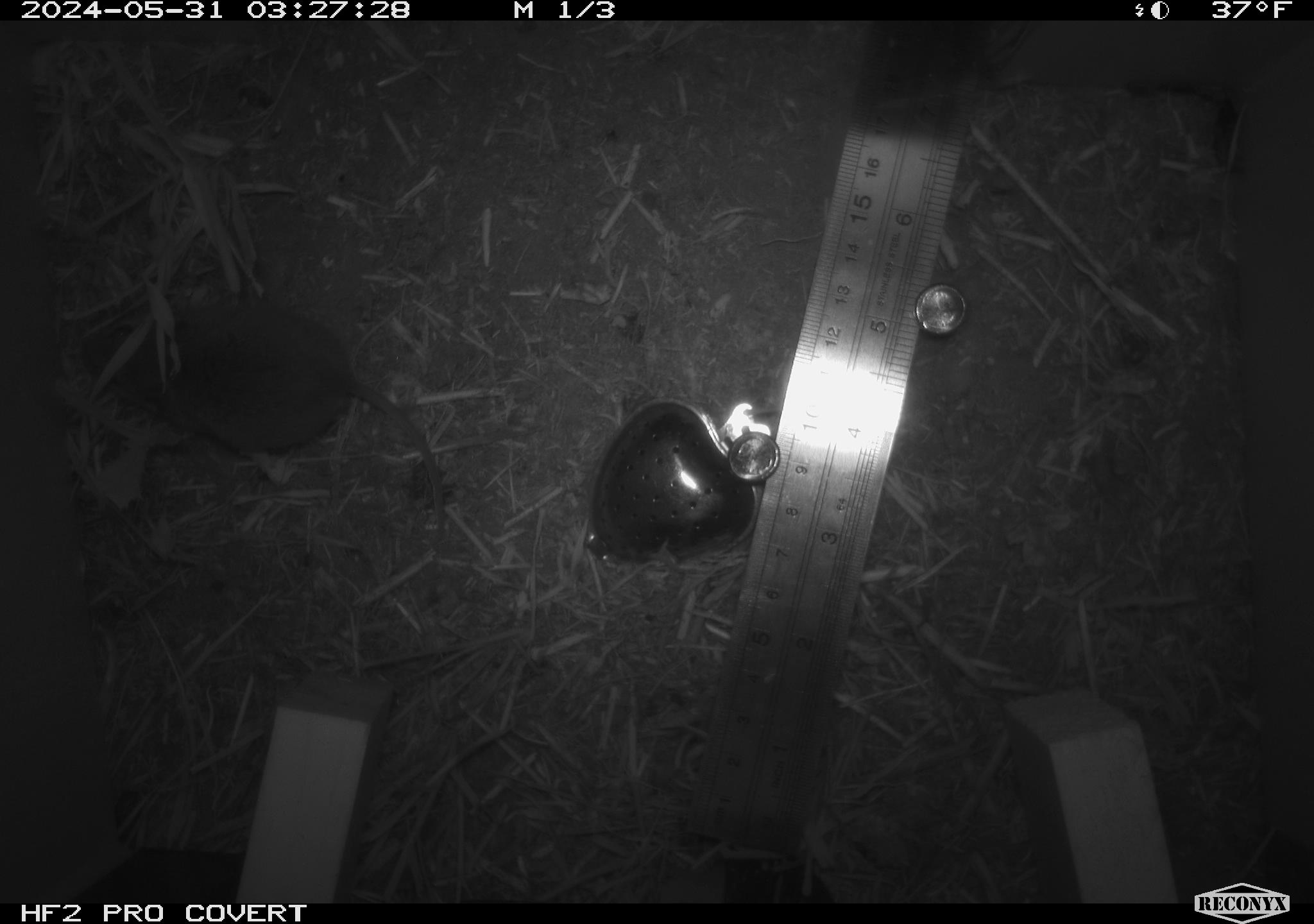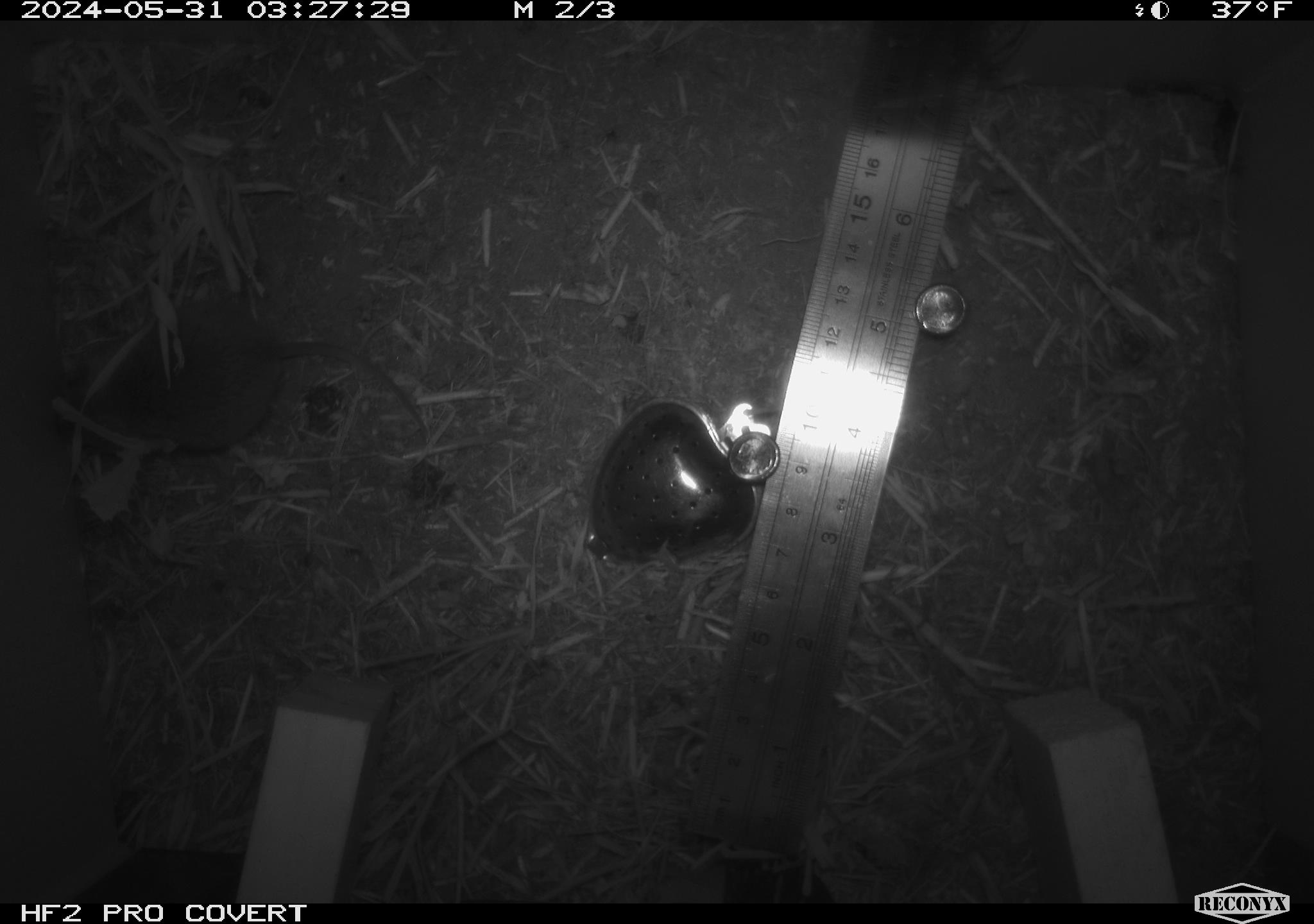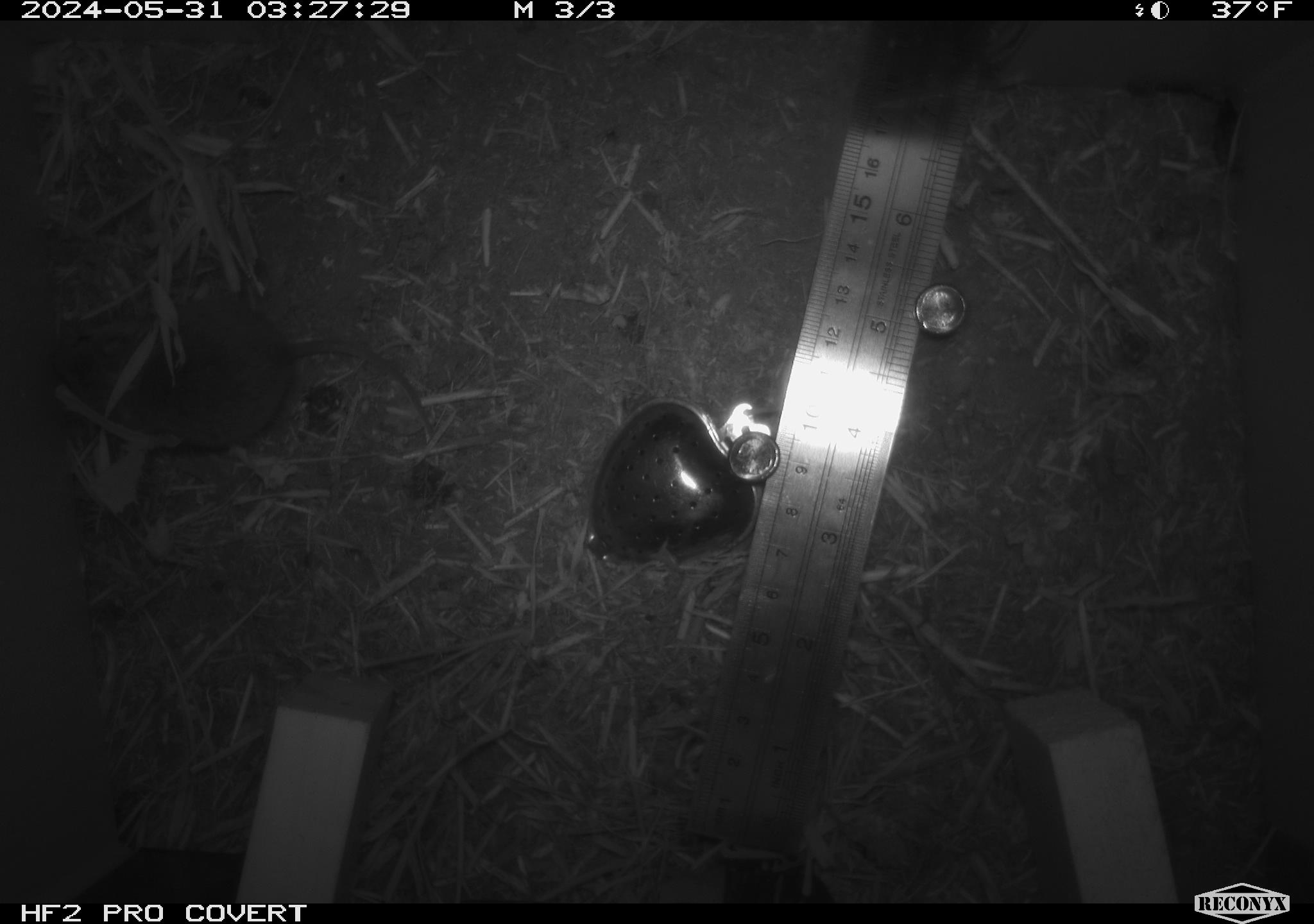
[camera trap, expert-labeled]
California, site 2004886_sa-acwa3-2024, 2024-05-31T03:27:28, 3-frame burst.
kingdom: Animalia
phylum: Chordata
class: Mammalia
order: Rodentia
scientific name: Rodentia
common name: mouse species